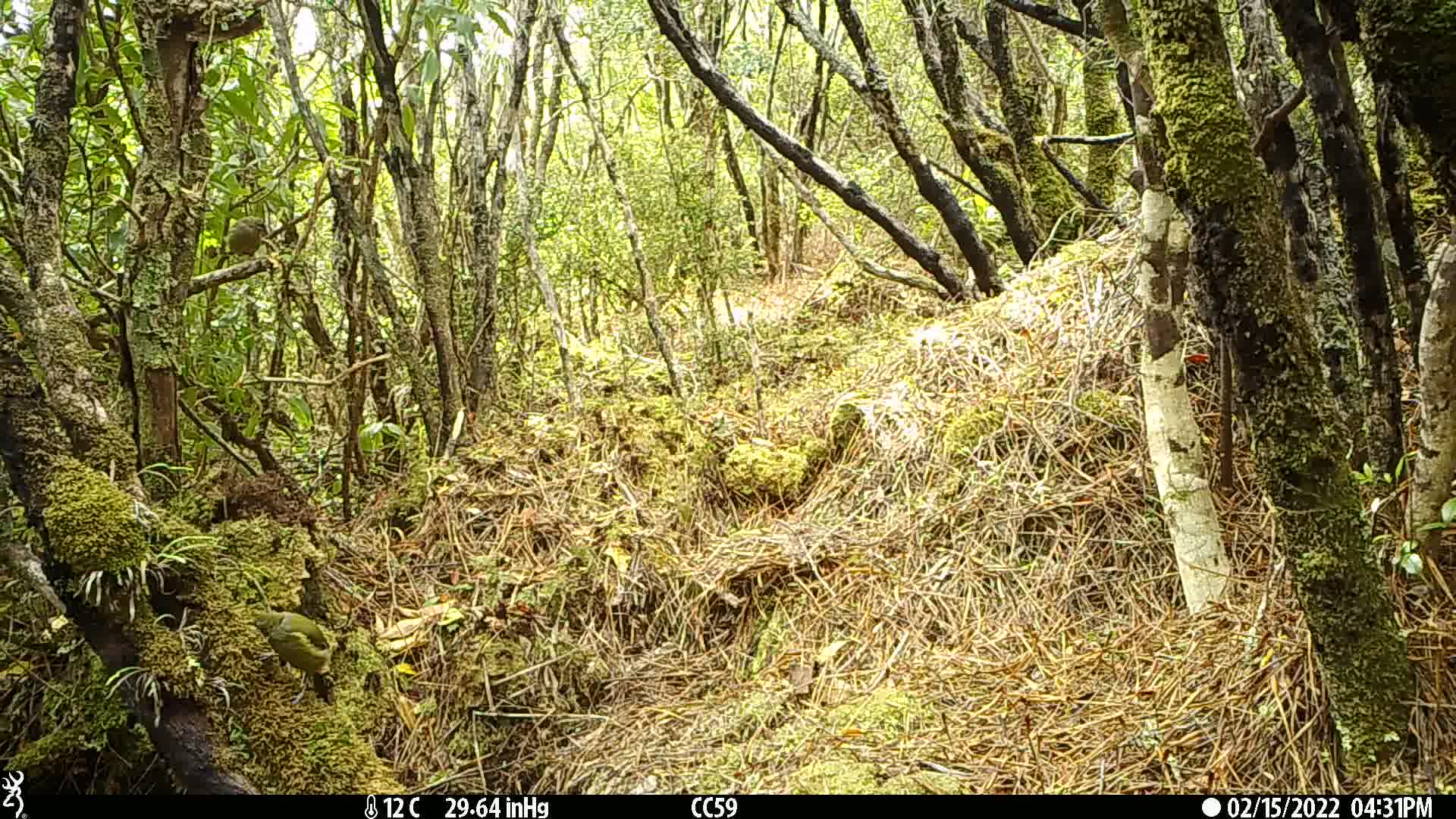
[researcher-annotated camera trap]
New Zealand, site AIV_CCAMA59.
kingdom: Animalia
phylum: Chordata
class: Aves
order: Passeriformes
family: Meliphagidae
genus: Anthornis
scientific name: Anthornis melanura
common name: new zealand bellbird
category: bellbird